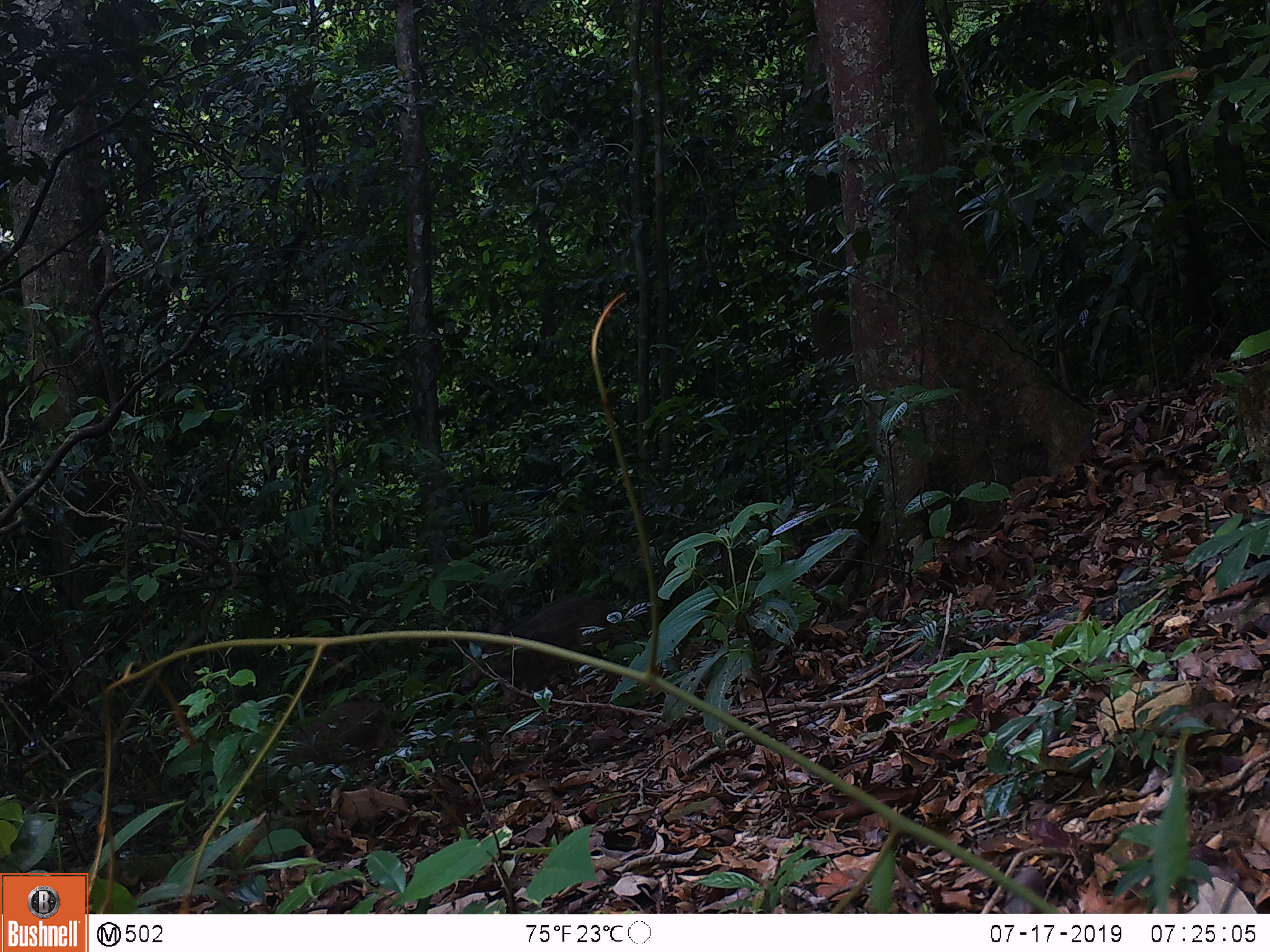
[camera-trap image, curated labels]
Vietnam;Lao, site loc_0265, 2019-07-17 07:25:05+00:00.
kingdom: Animalia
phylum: Chordata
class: Mammalia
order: Artiodactyla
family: Suidae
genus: Sus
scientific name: Sus scrofa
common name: eurasian wild pig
Eurasian wild pig (Sus scrofa). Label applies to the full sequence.